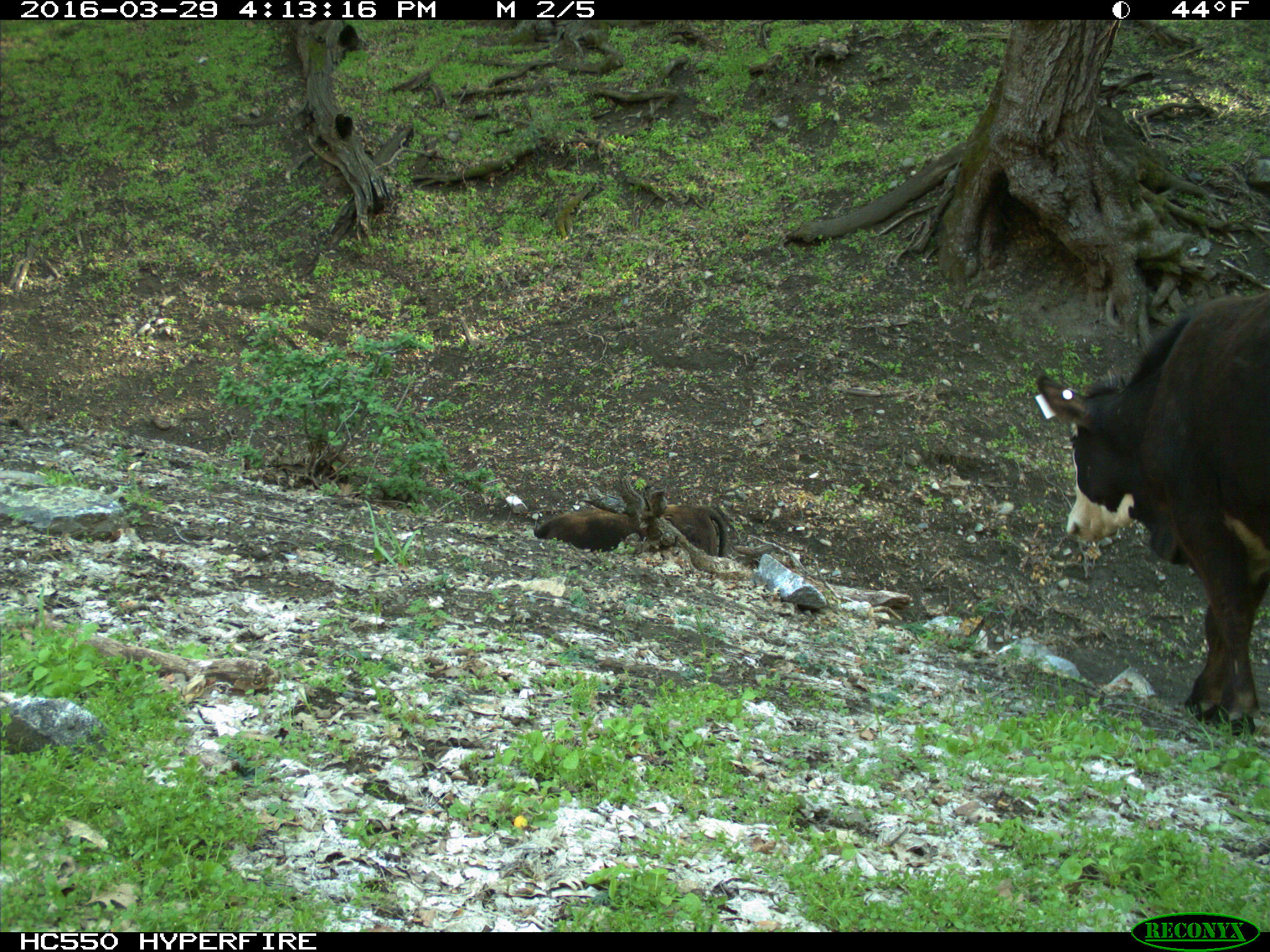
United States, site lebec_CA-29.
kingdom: Animalia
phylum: Chordata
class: Mammalia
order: Artiodactyla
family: Bovidae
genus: Bos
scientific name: Bos taurus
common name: domestic cow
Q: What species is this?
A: Bos taurus (domestic cow).